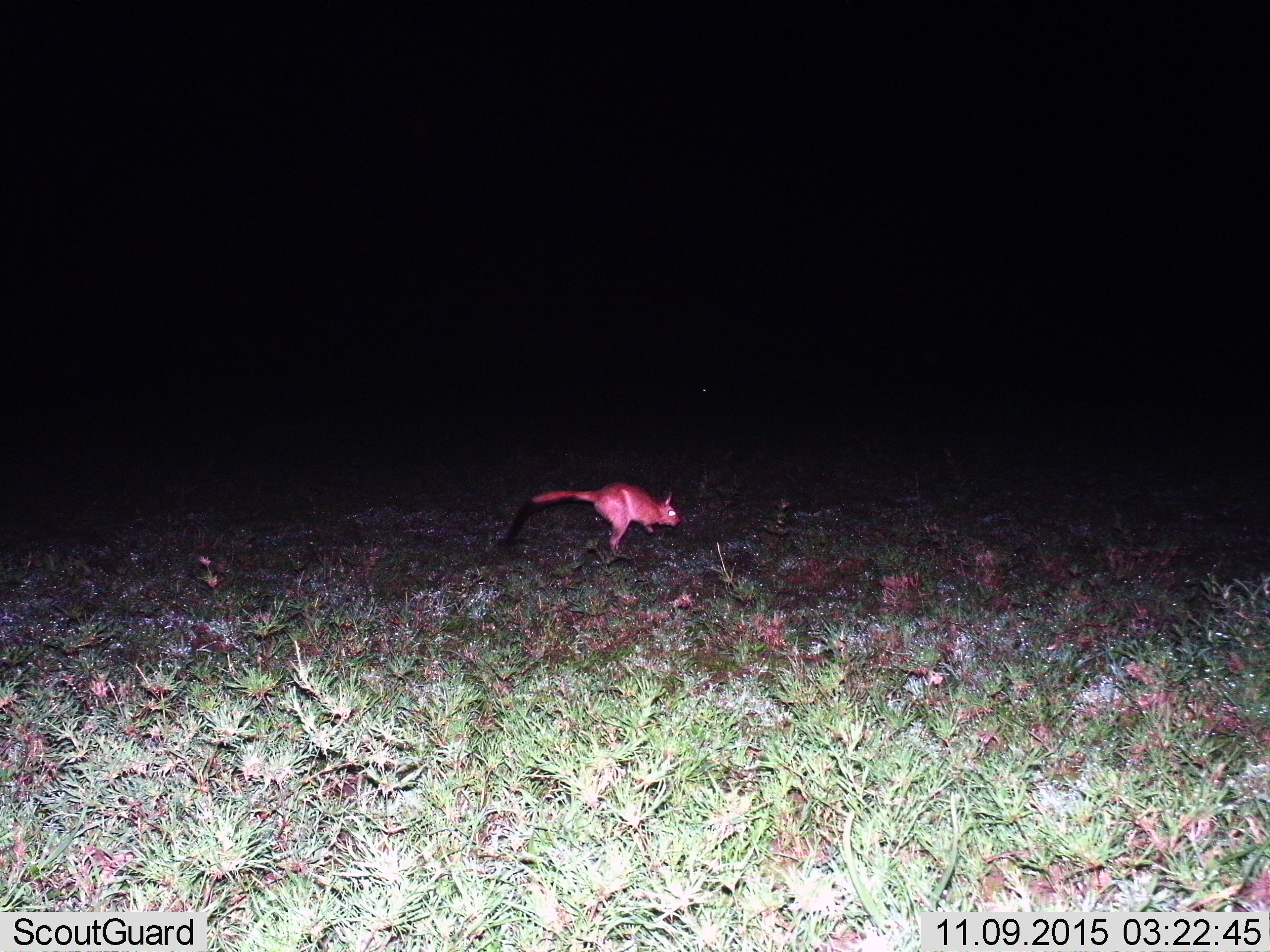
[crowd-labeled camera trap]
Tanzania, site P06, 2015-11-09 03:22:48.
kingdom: Animalia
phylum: Chordata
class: Mammalia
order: Rodentia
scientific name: Rodentia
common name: rodents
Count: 1.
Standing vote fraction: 0%.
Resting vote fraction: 0%.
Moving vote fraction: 100%.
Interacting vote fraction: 0%.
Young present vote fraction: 0%.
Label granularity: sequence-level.